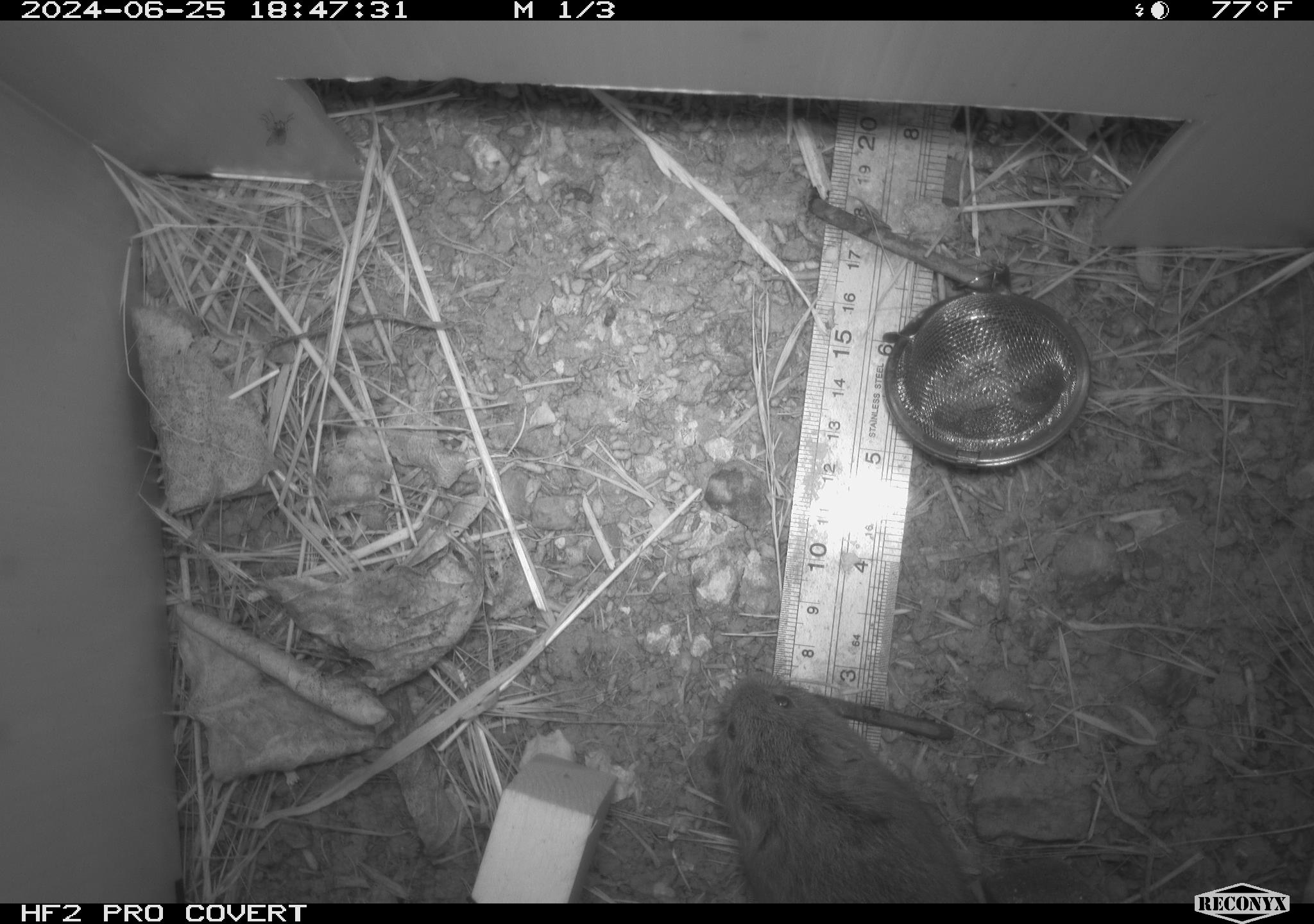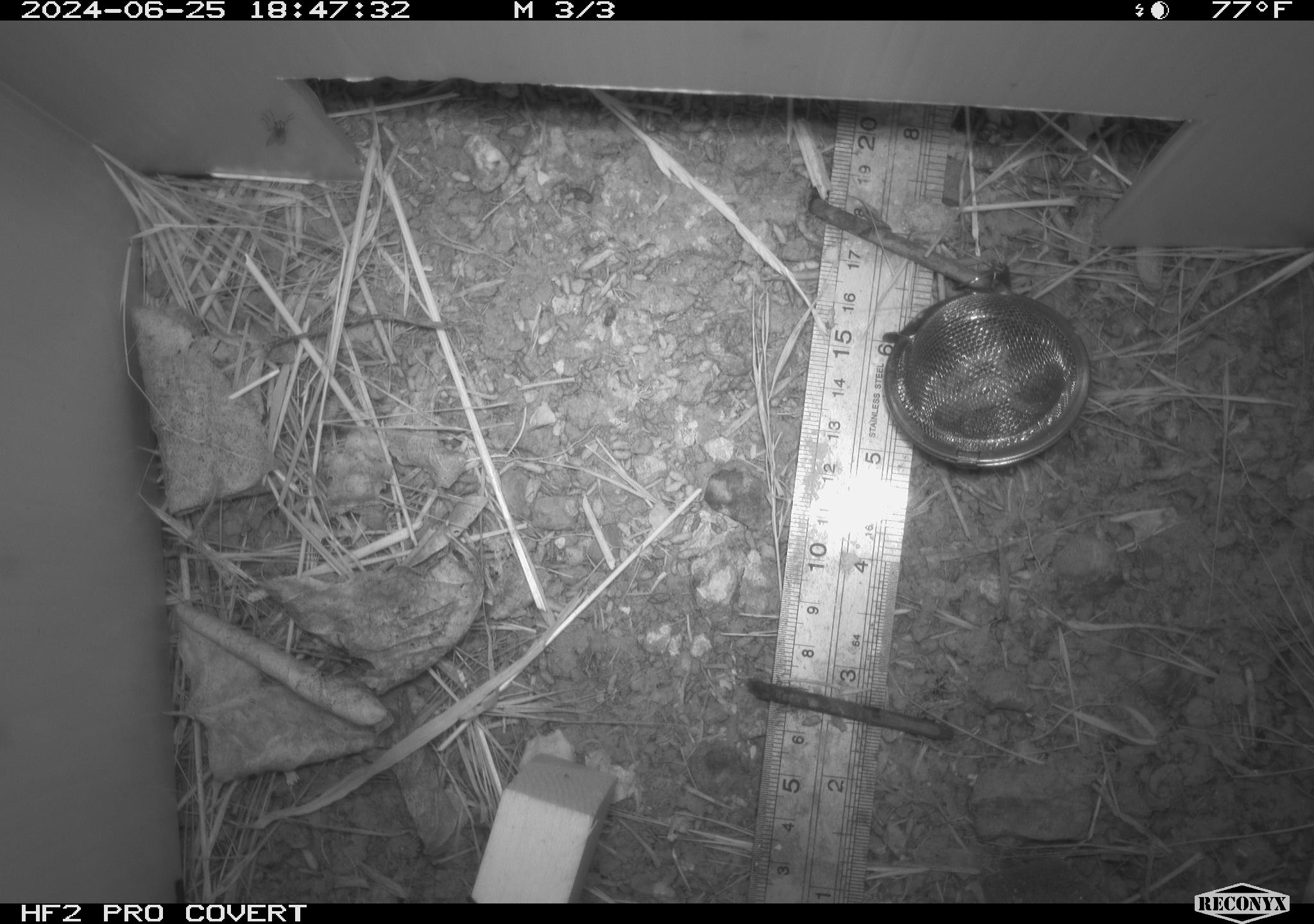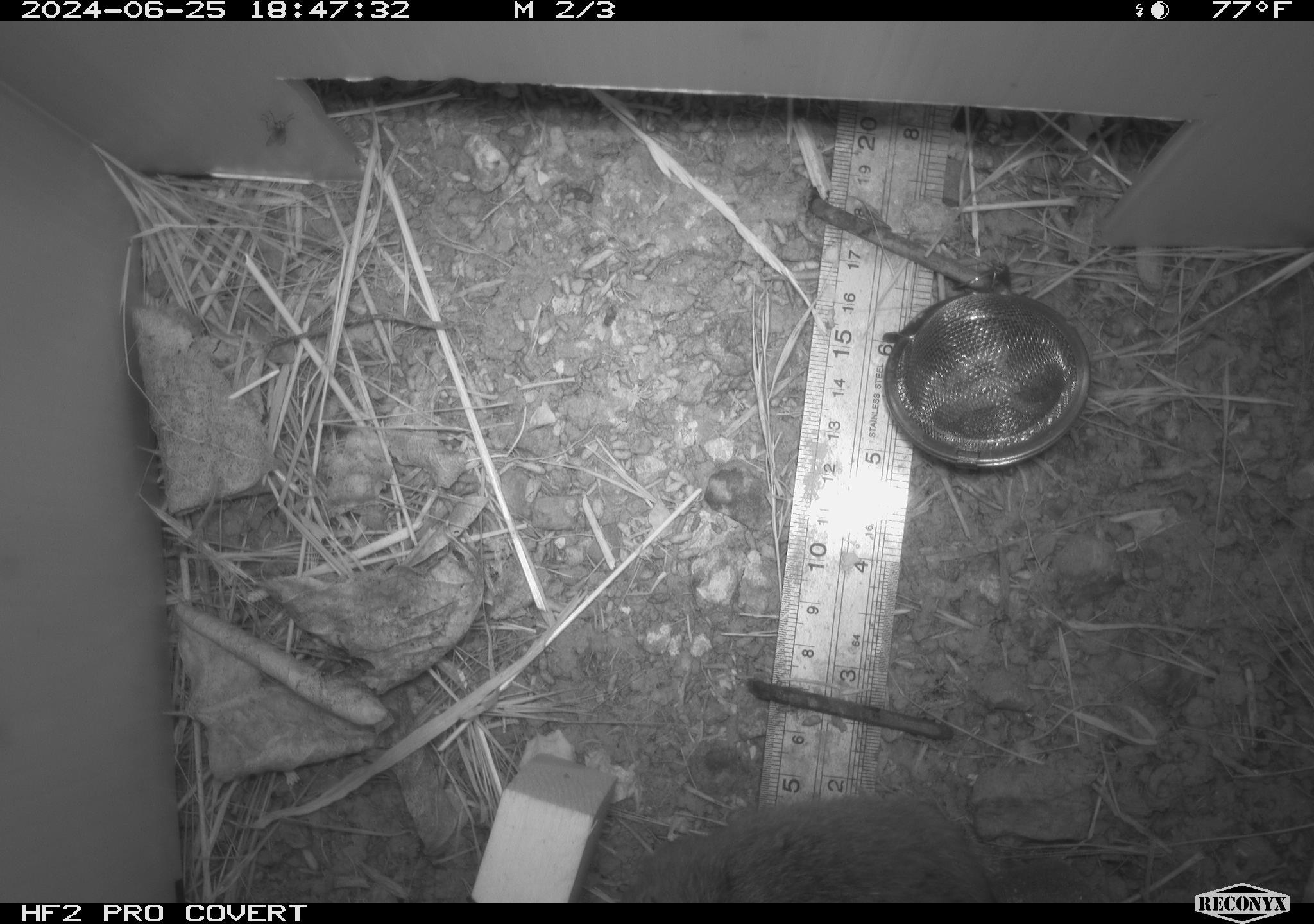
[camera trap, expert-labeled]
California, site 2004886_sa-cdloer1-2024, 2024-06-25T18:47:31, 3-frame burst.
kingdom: Animalia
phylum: Chordata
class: Mammalia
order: Rodentia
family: Cricetidae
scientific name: Arvicolinae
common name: voles, lemmings, and muskrats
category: arvicolinae subfamily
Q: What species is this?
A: Arvicolinae subfamily (voles, lemmings, and muskrats) (Arvicolinae).